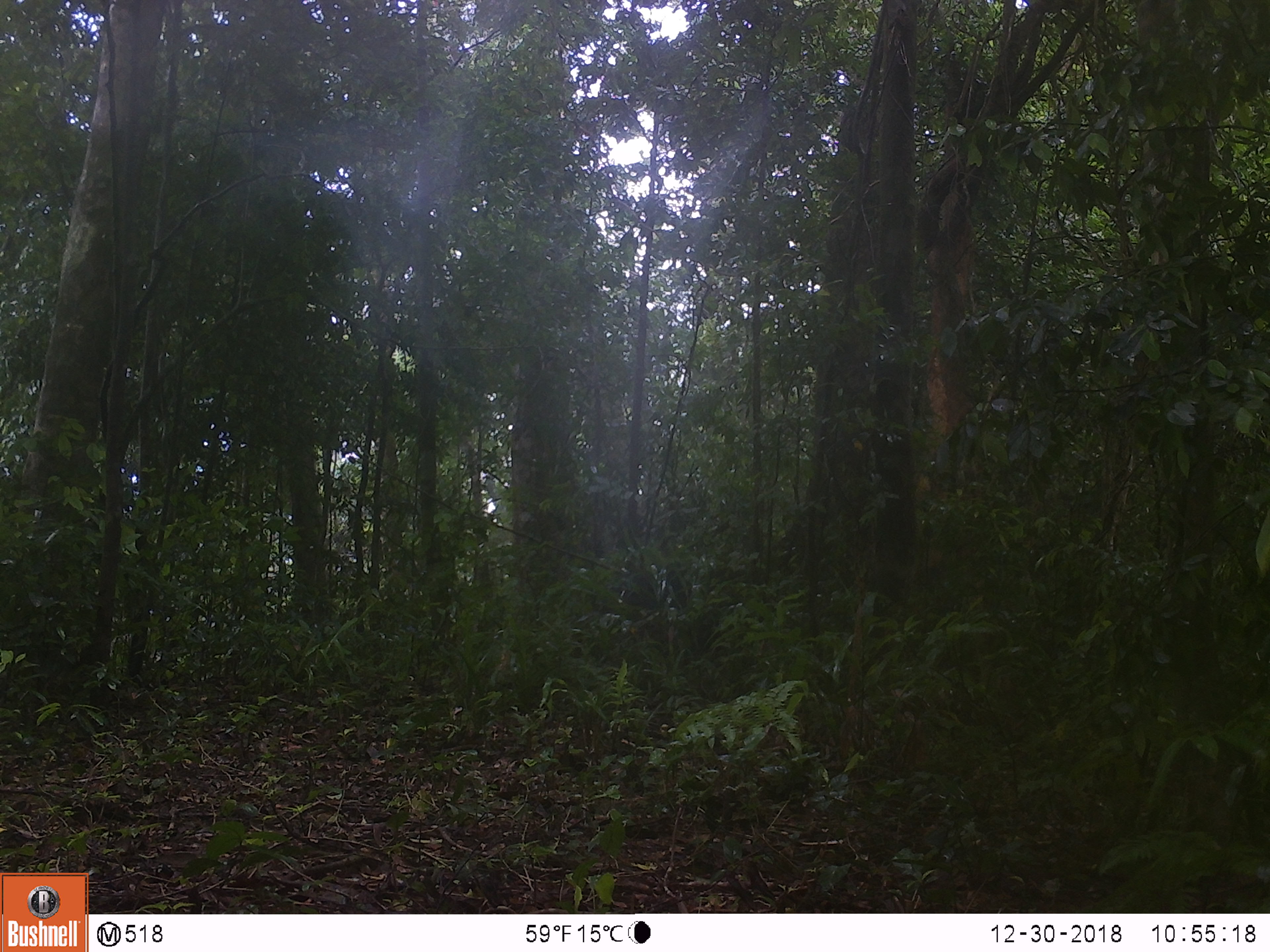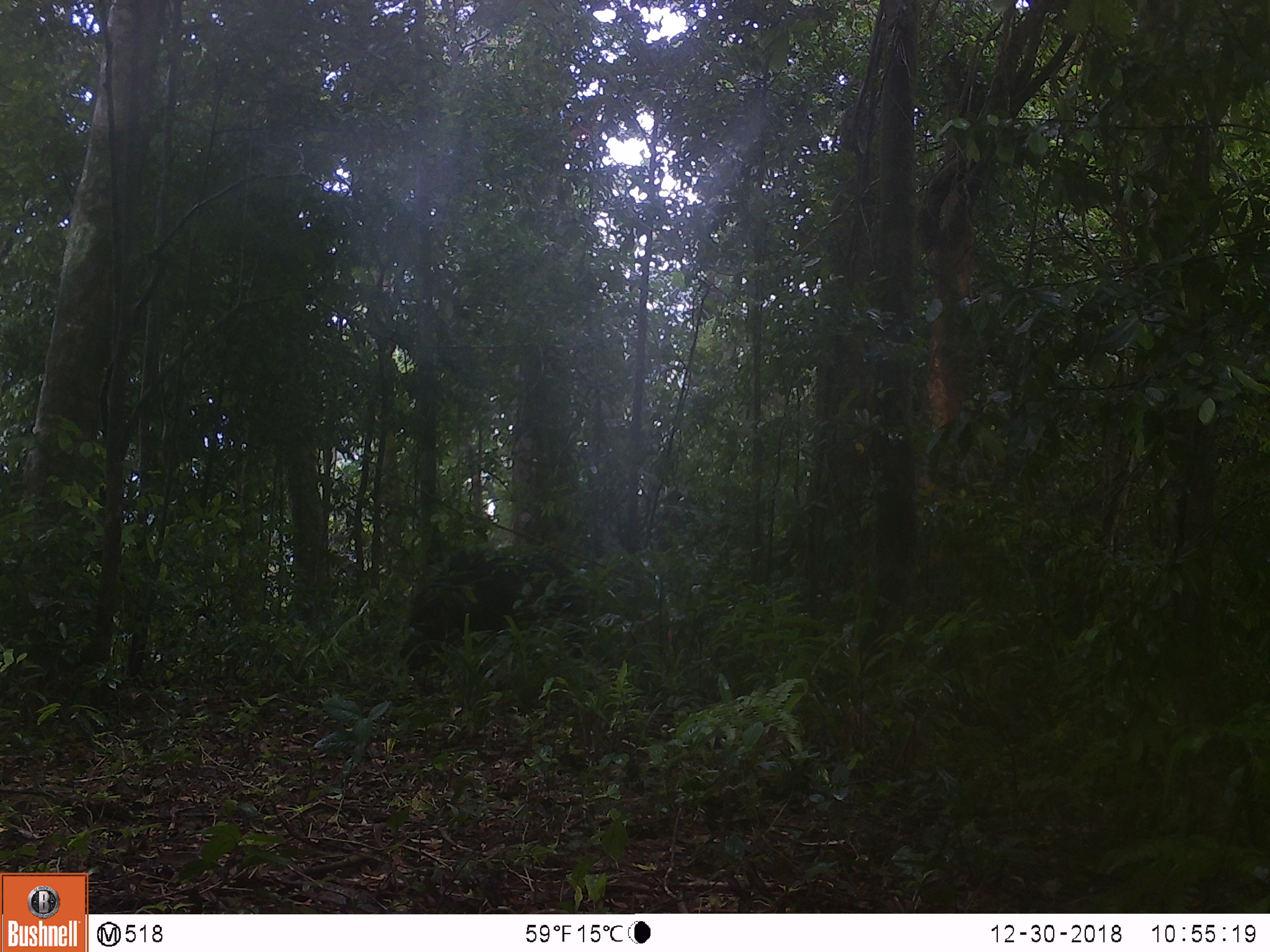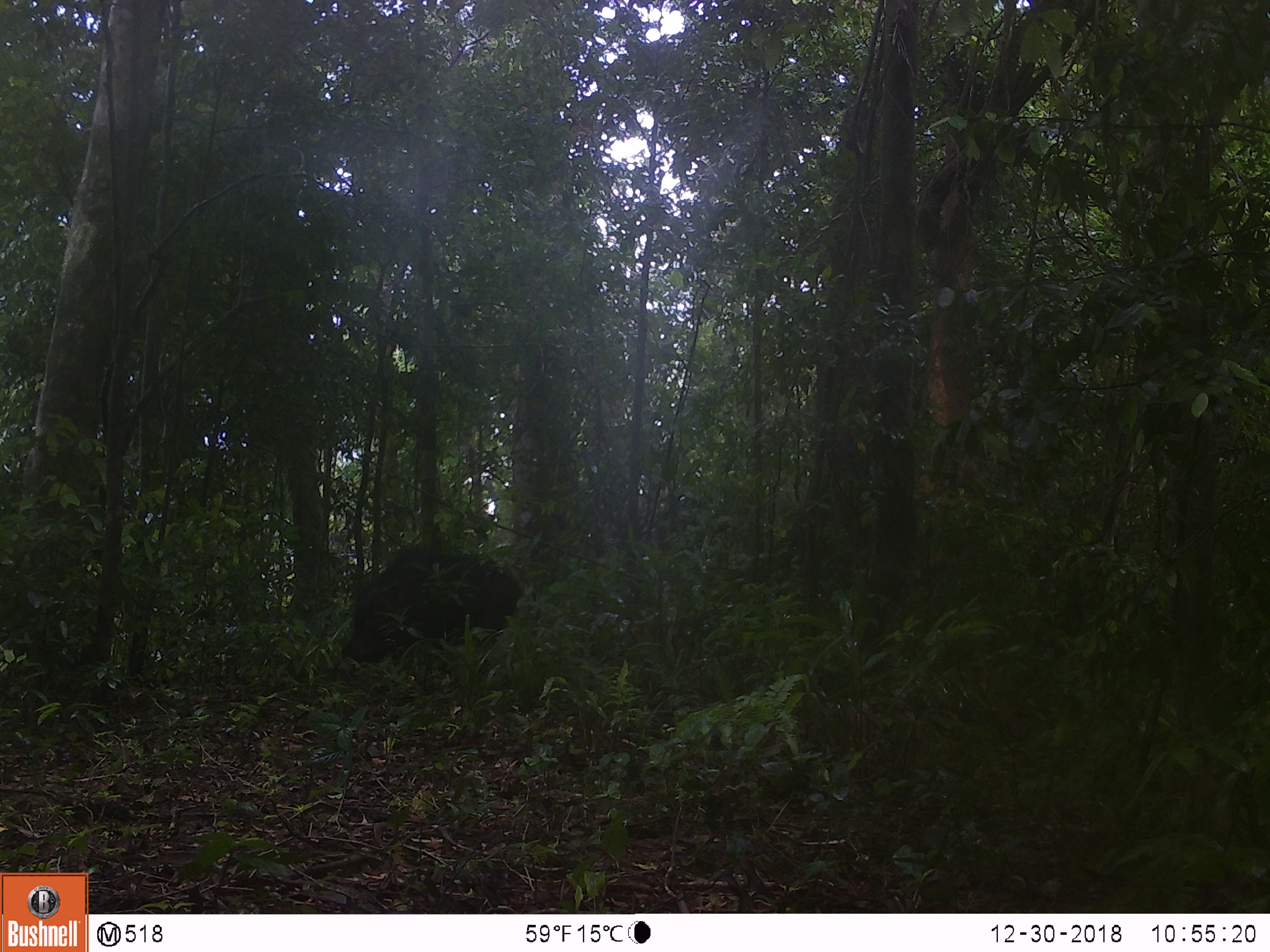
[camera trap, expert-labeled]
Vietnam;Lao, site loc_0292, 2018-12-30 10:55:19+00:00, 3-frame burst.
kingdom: Animalia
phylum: Chordata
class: Mammalia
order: Artiodactyla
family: Suidae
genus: Sus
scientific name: Sus scrofa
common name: eurasian wild pig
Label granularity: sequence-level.